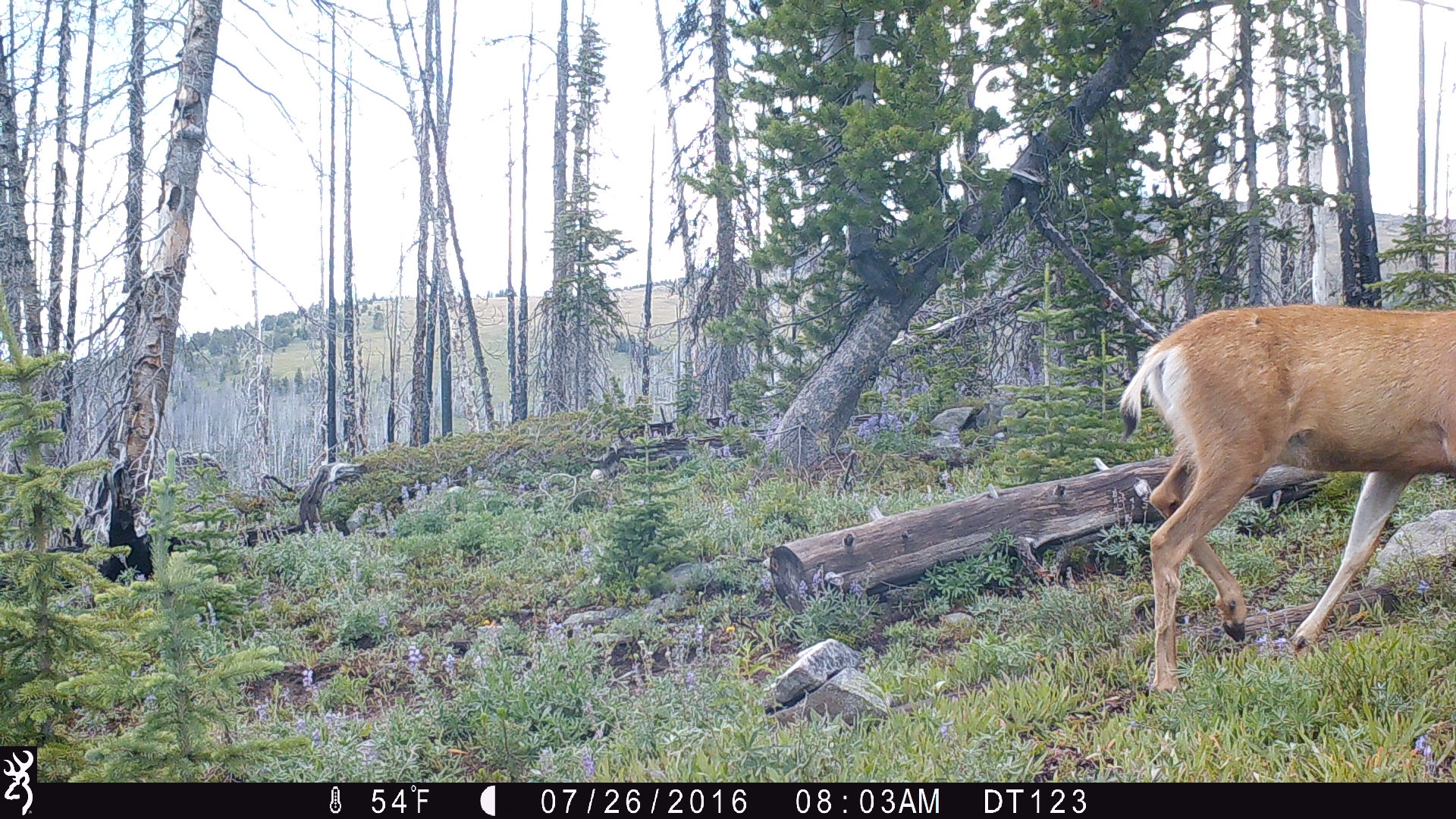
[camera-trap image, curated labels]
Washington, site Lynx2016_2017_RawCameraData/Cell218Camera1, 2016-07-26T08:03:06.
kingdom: Animalia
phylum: Chordata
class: Mammalia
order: Artiodactyla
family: Cervidae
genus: Odocoileus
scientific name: Odocoileus hemionus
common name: mule deer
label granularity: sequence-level